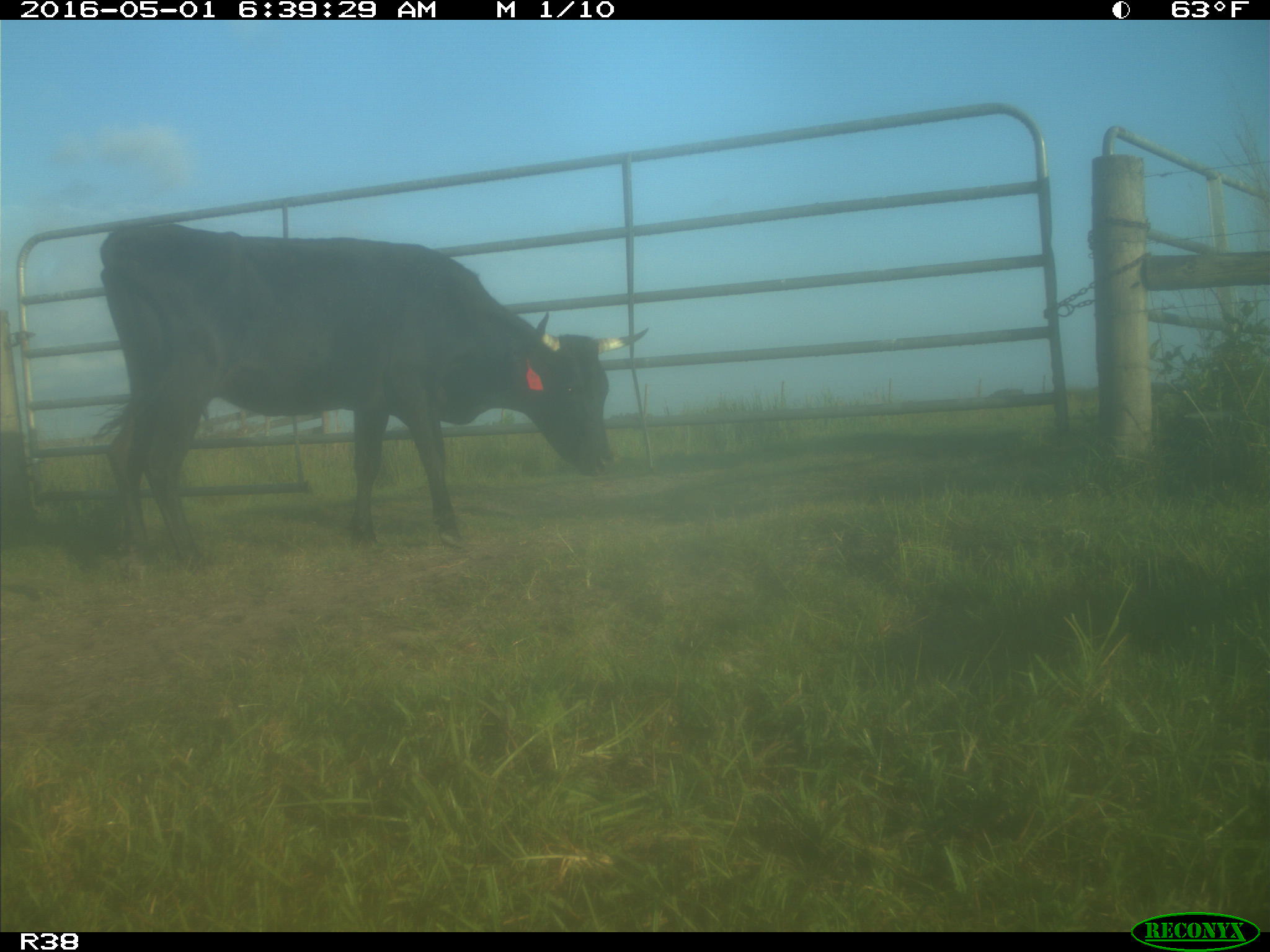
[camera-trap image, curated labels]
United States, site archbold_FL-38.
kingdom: Animalia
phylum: Chordata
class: Mammalia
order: Artiodactyla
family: Bovidae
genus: Bos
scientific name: Bos taurus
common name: domestic cow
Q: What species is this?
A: Bos taurus (domestic cow).